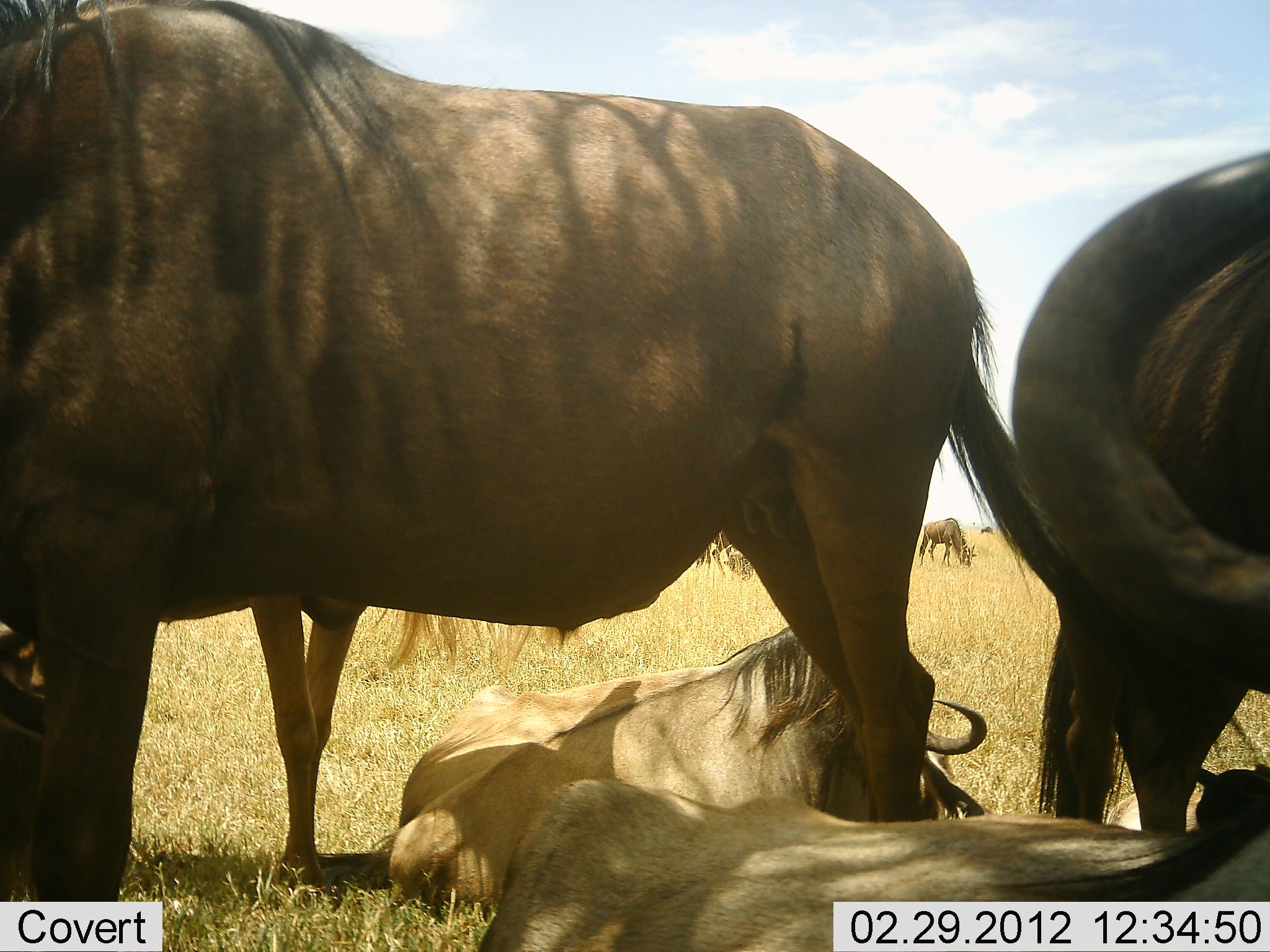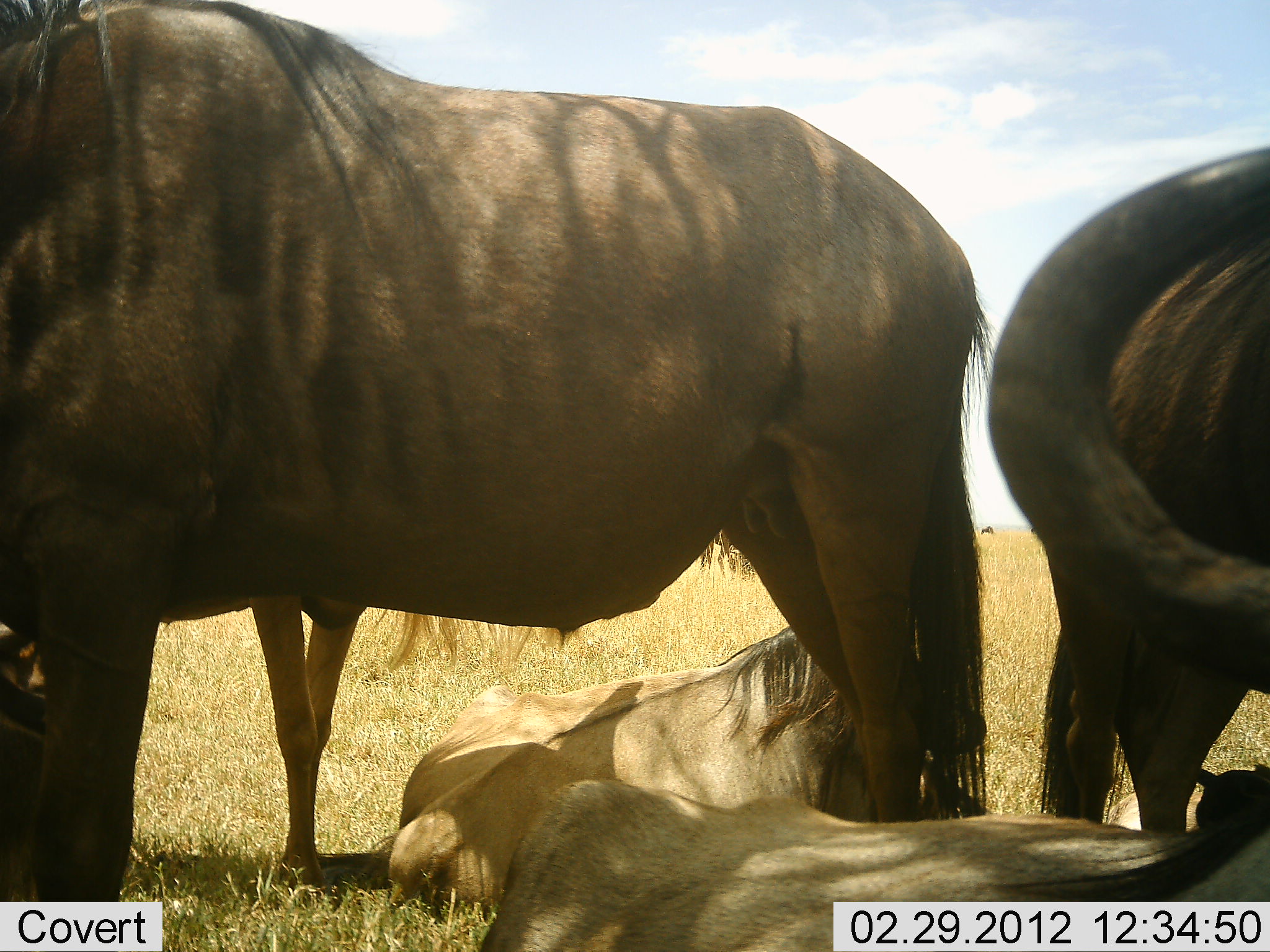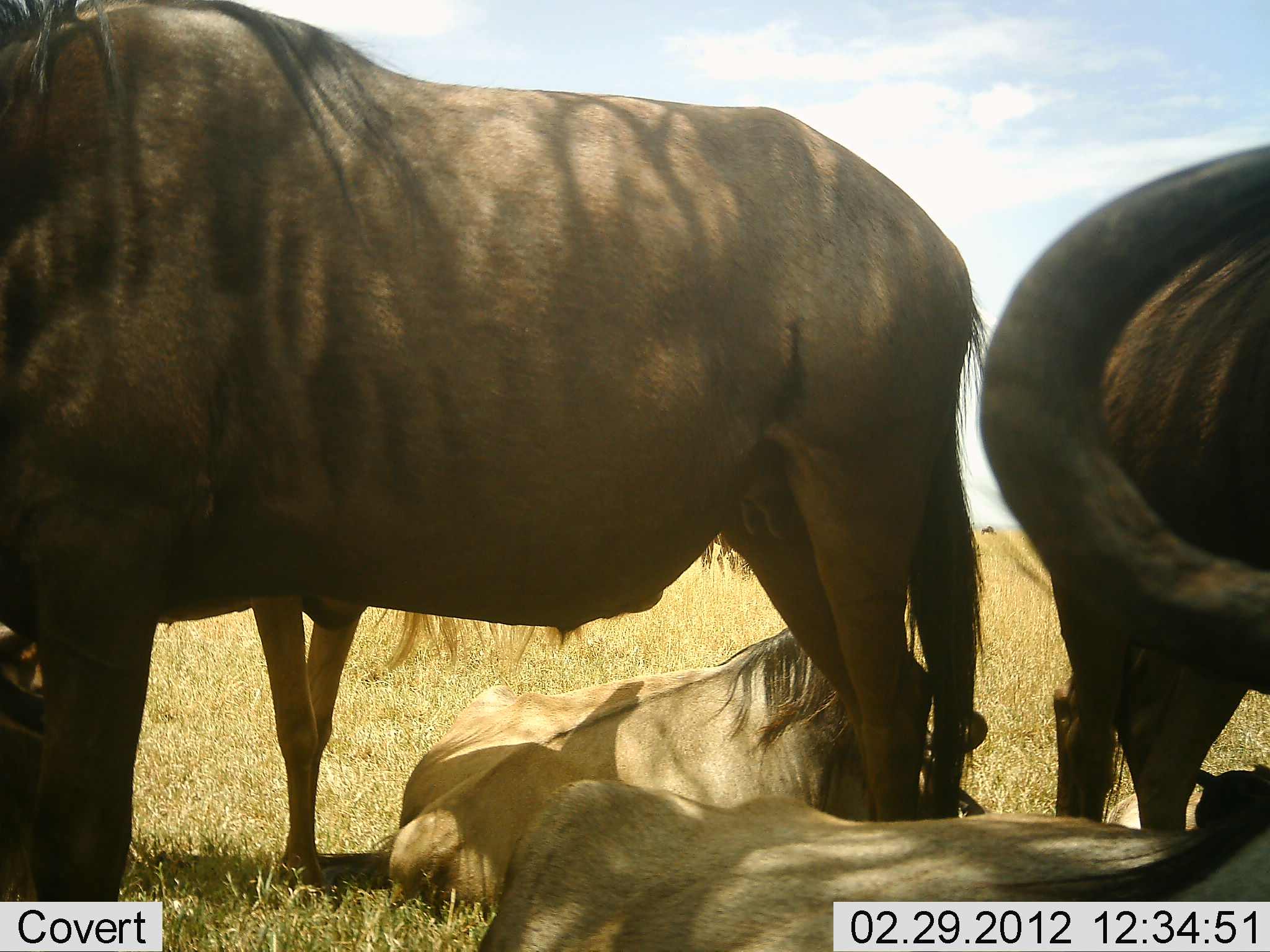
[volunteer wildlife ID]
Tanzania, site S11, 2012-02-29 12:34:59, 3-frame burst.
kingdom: Animalia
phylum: Chordata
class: Mammalia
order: Artiodactyla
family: Bovidae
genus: Connochaetes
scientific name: Connochaetes taurinus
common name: blue wildebeest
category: wildebeest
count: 5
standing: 88%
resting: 83%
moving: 8%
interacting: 8%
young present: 25%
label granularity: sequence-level